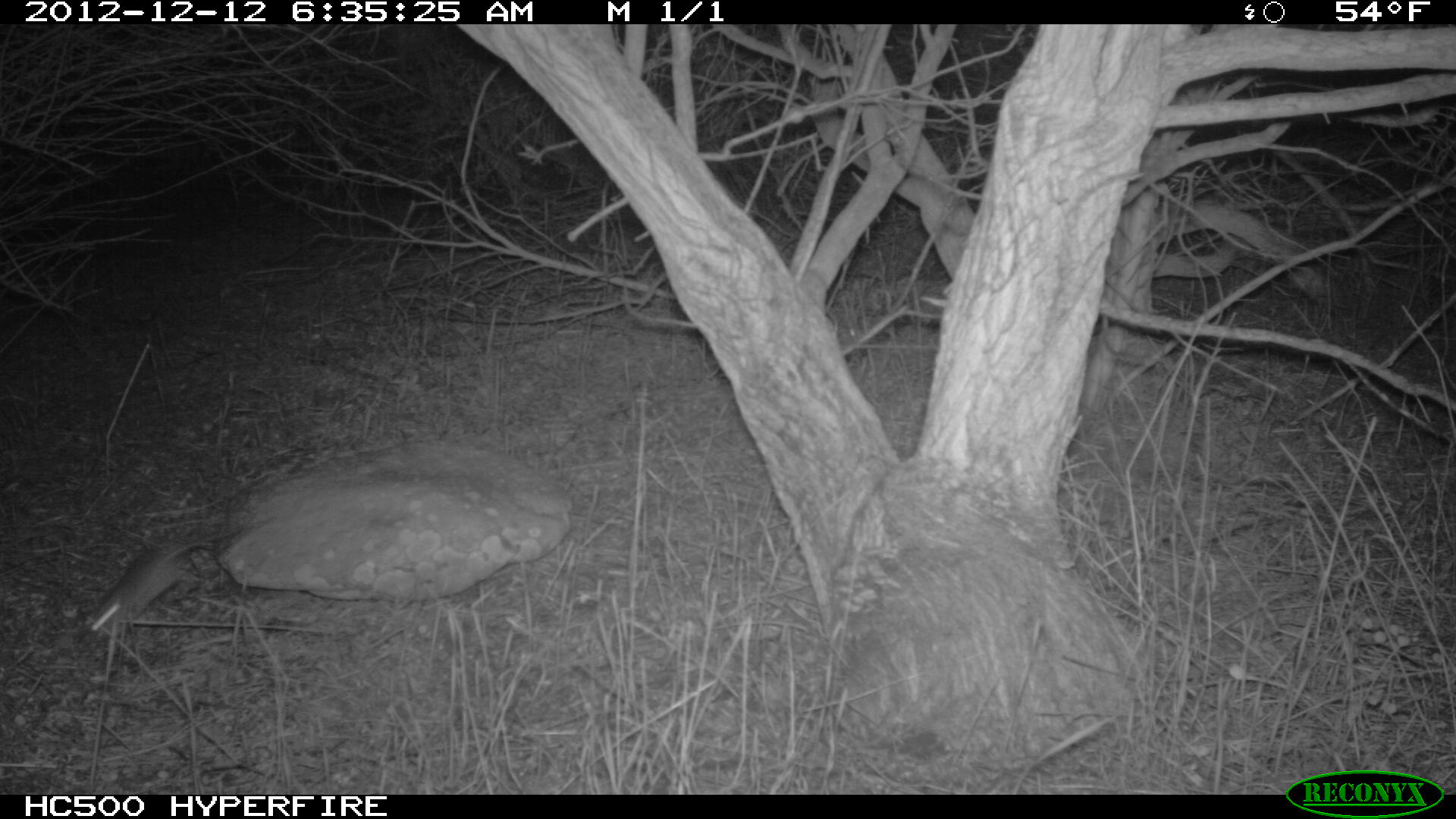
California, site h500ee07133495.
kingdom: Animalia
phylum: Chordata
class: Mammalia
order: Rodentia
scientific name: Rodentia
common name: rodent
Rodent (Rodentia).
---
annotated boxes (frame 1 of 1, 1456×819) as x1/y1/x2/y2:
rodent: 88/540/214/638